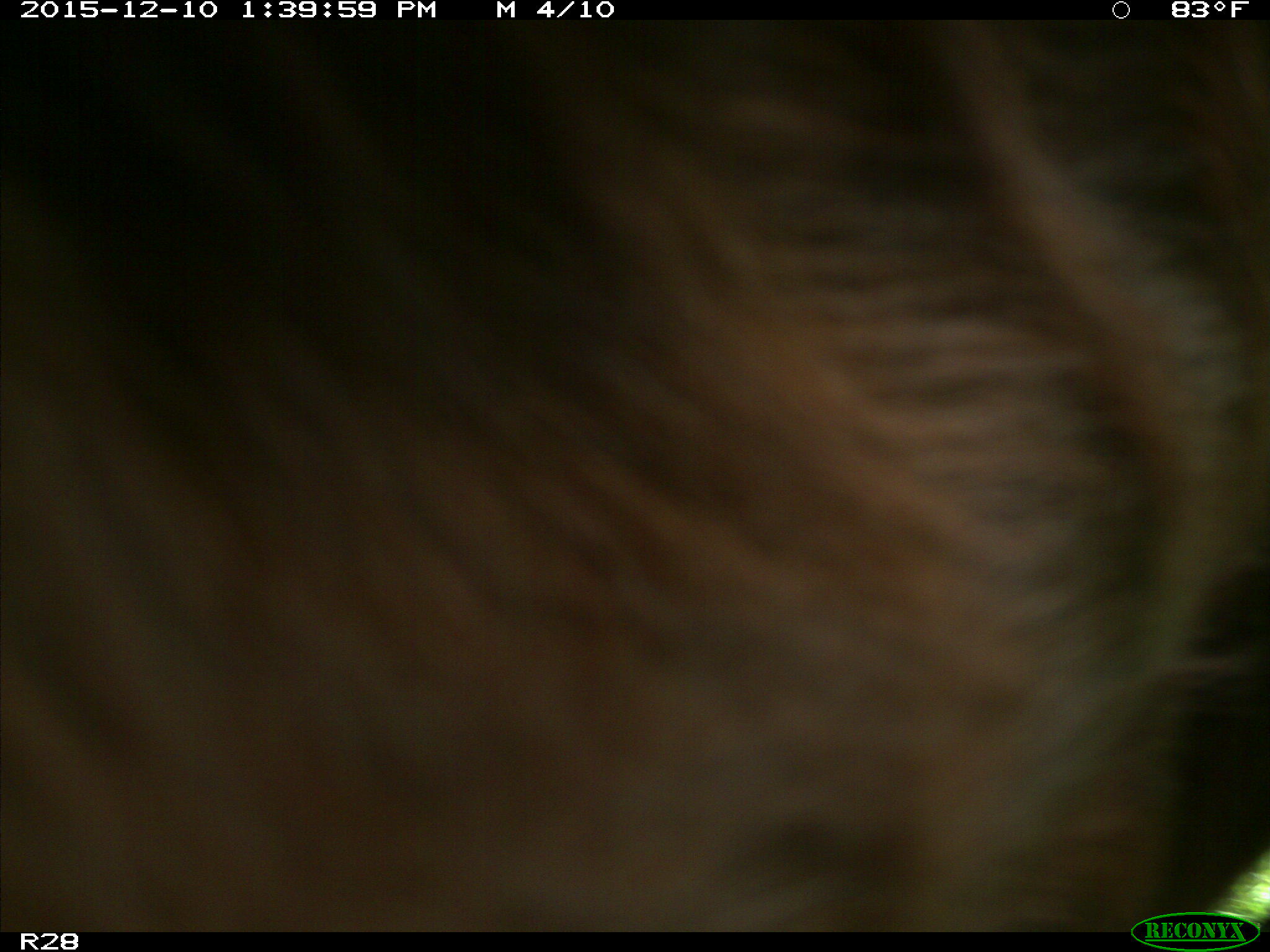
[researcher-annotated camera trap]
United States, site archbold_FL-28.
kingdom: Animalia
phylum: Chordata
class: Mammalia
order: Artiodactyla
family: Bovidae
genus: Bos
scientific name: Bos taurus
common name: domestic cow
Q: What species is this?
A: Bos taurus (domestic cow).